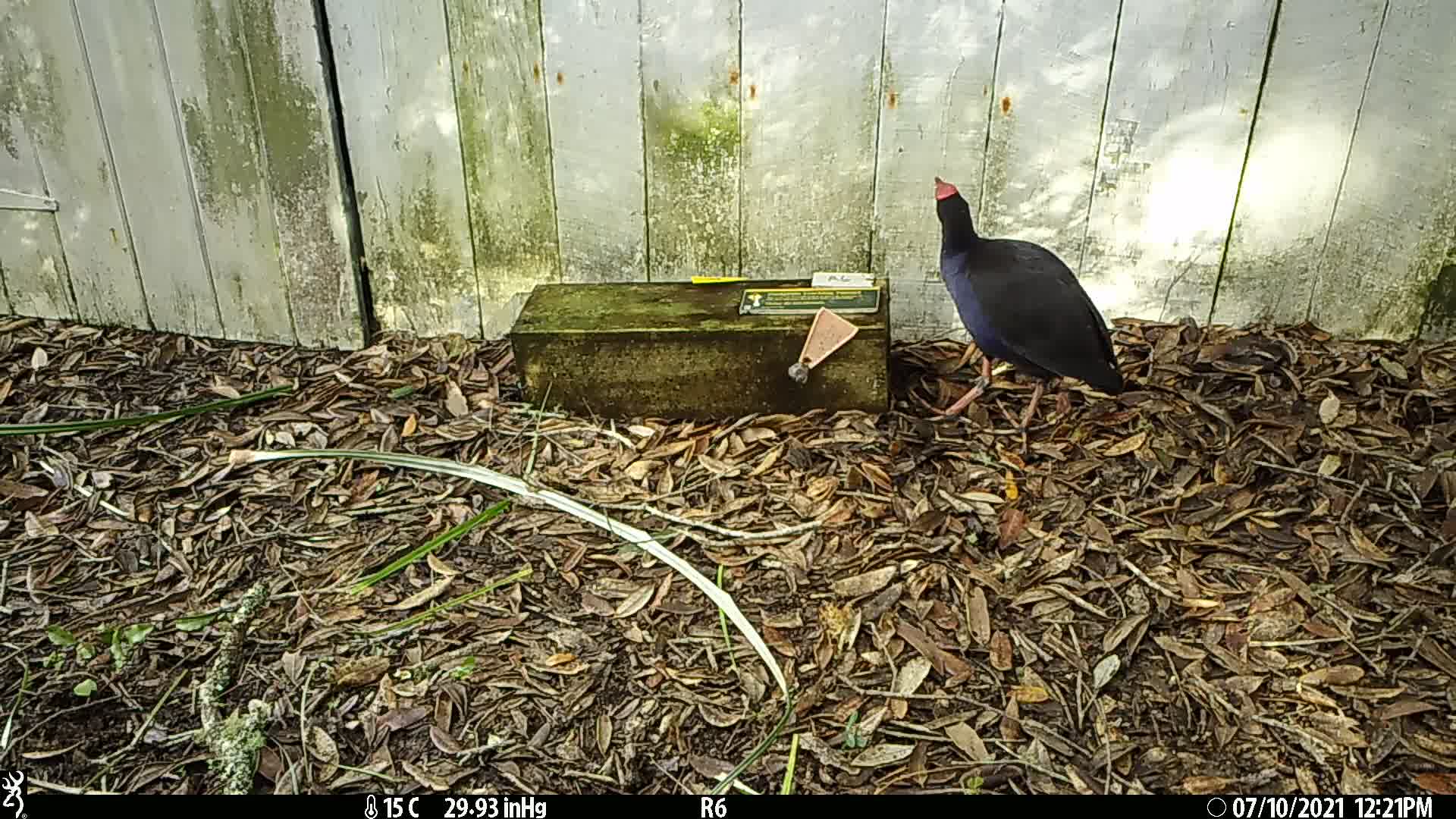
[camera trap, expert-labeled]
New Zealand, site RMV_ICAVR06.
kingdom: Animalia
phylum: Chordata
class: Aves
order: Gruiformes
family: Rallidae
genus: Porphyrio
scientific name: Porphyrio melanotus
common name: australasian swamphen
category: pukeko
Pukeko (australasian swamphen) (Porphyrio melanotus).